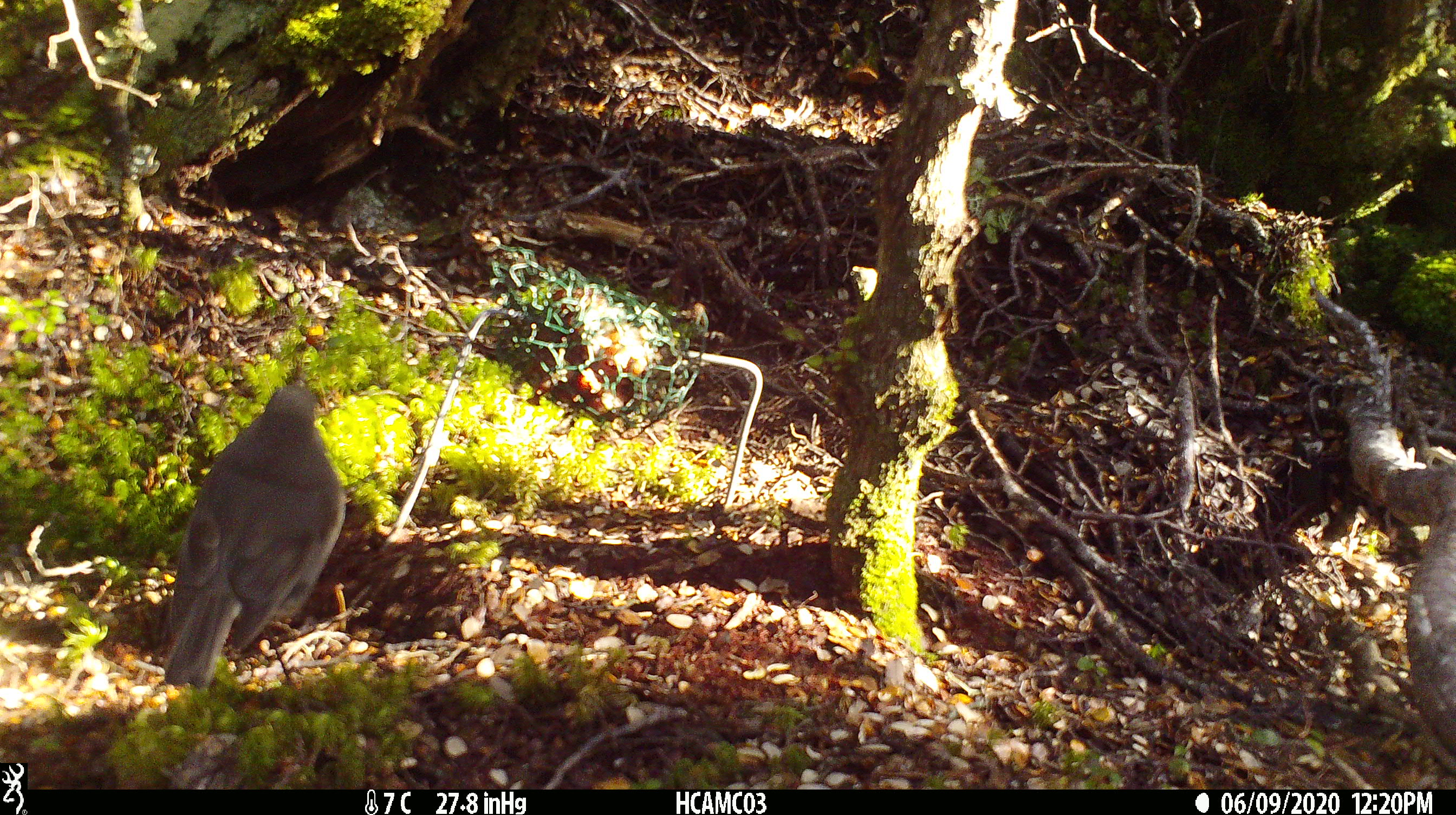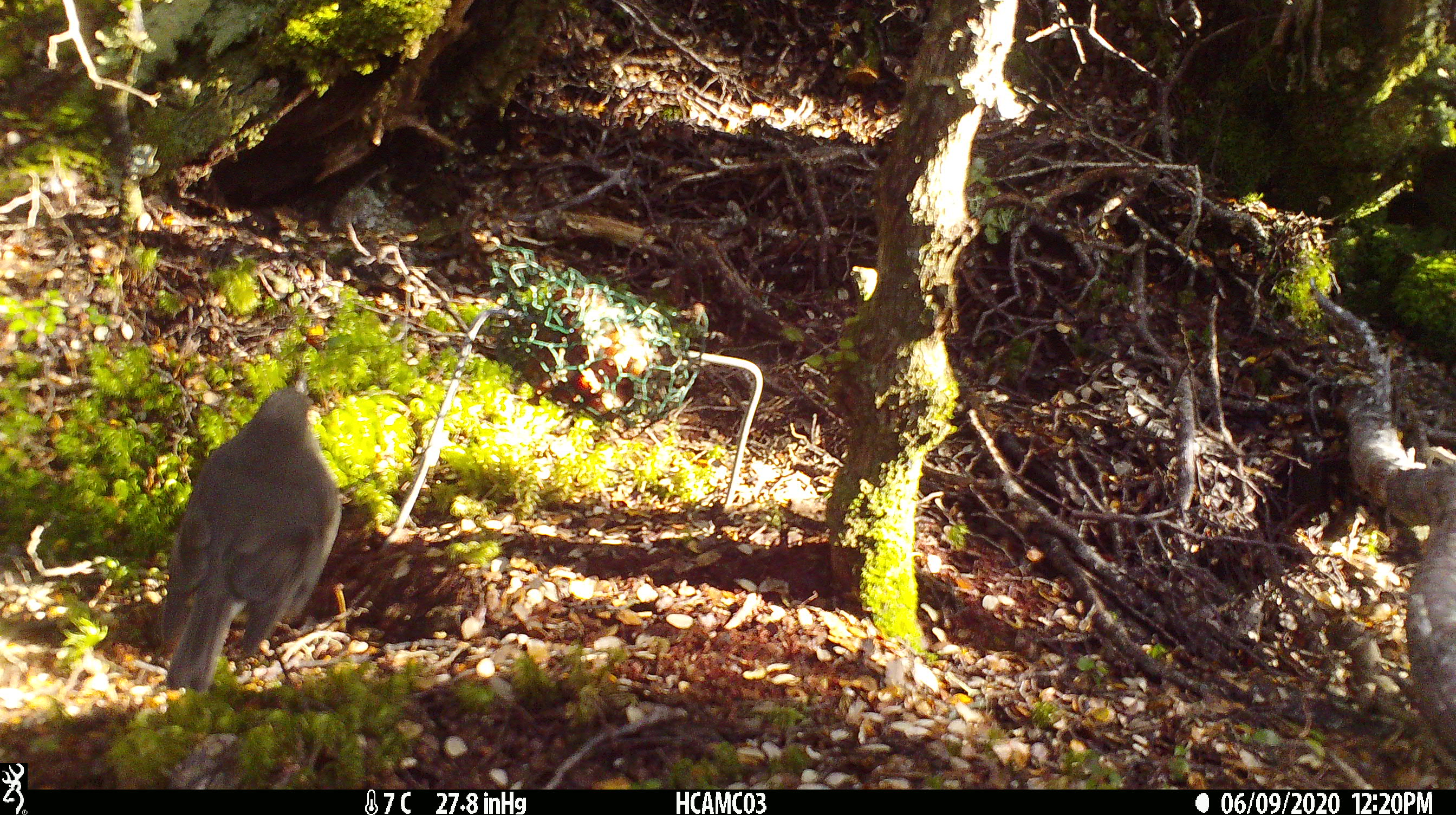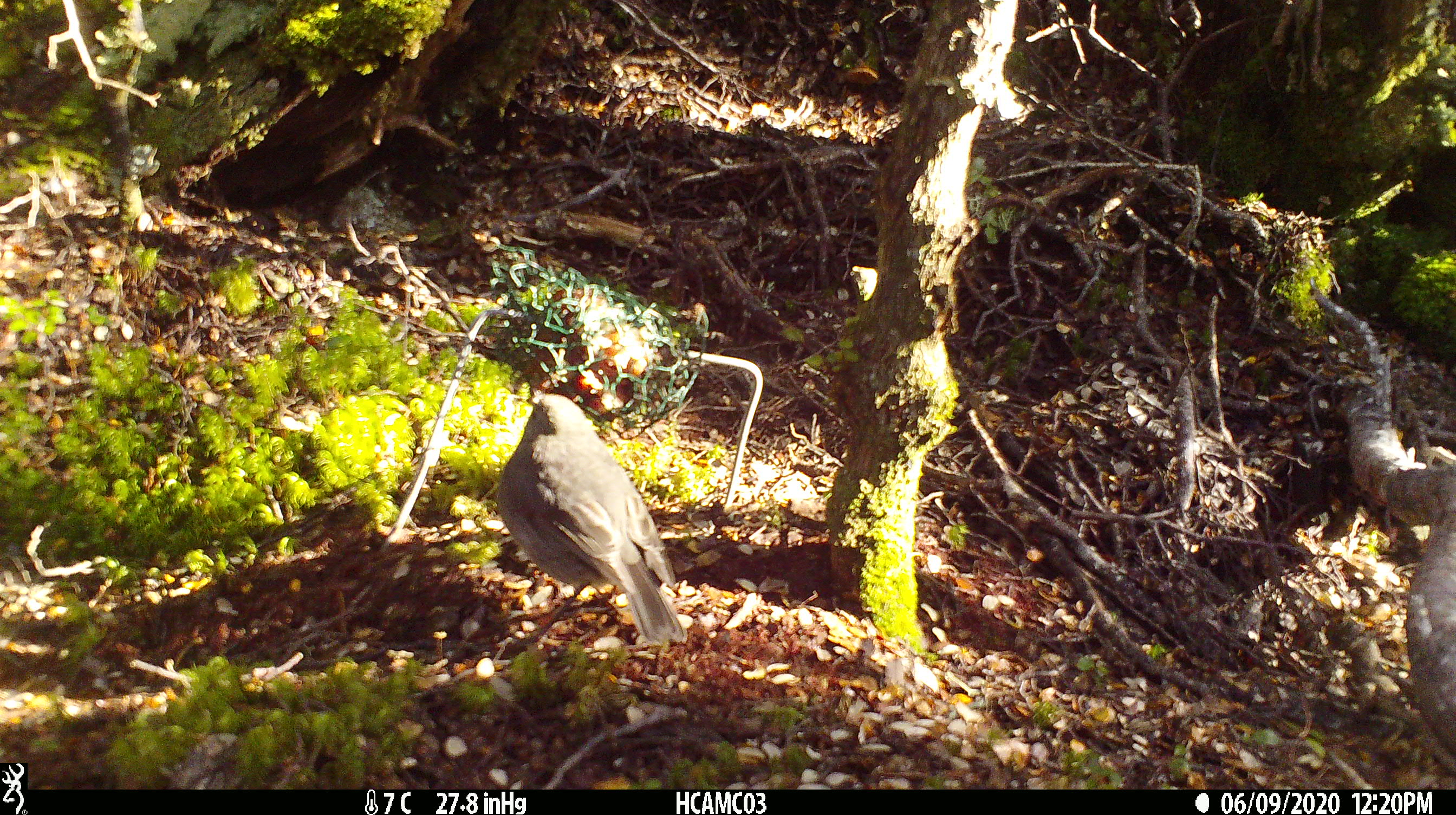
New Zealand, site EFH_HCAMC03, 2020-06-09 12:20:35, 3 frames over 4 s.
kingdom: Animalia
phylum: Chordata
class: Aves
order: Passeriformes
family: Petroicidae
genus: Petroica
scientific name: Petroica australis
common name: new zealand robin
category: robin